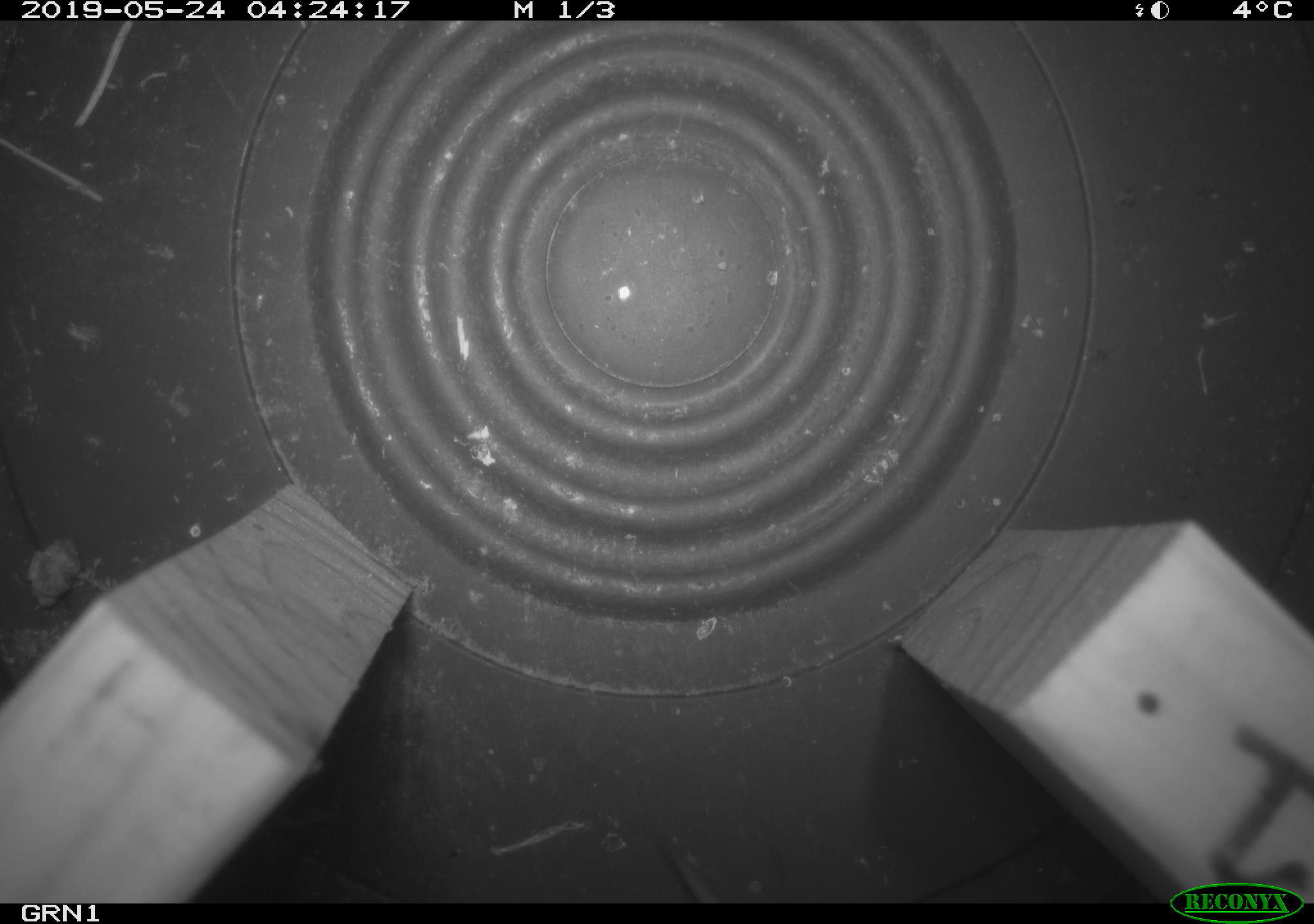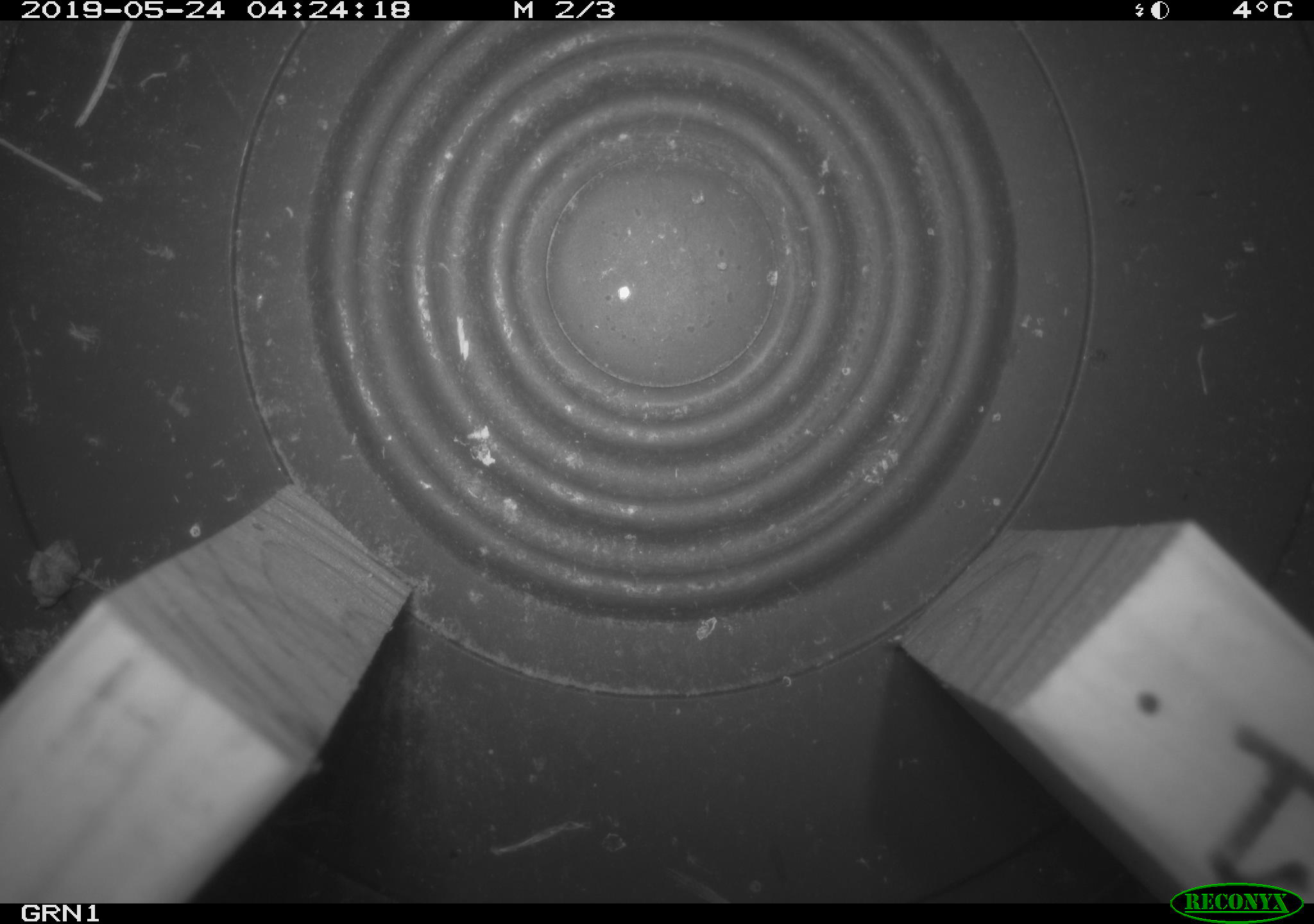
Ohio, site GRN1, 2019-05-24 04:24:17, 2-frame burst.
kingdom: Animalia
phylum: Chordata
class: Mammalia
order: Eulipotyphla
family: Soricidae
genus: Sorex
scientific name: Sorex cinereus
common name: masked shrew